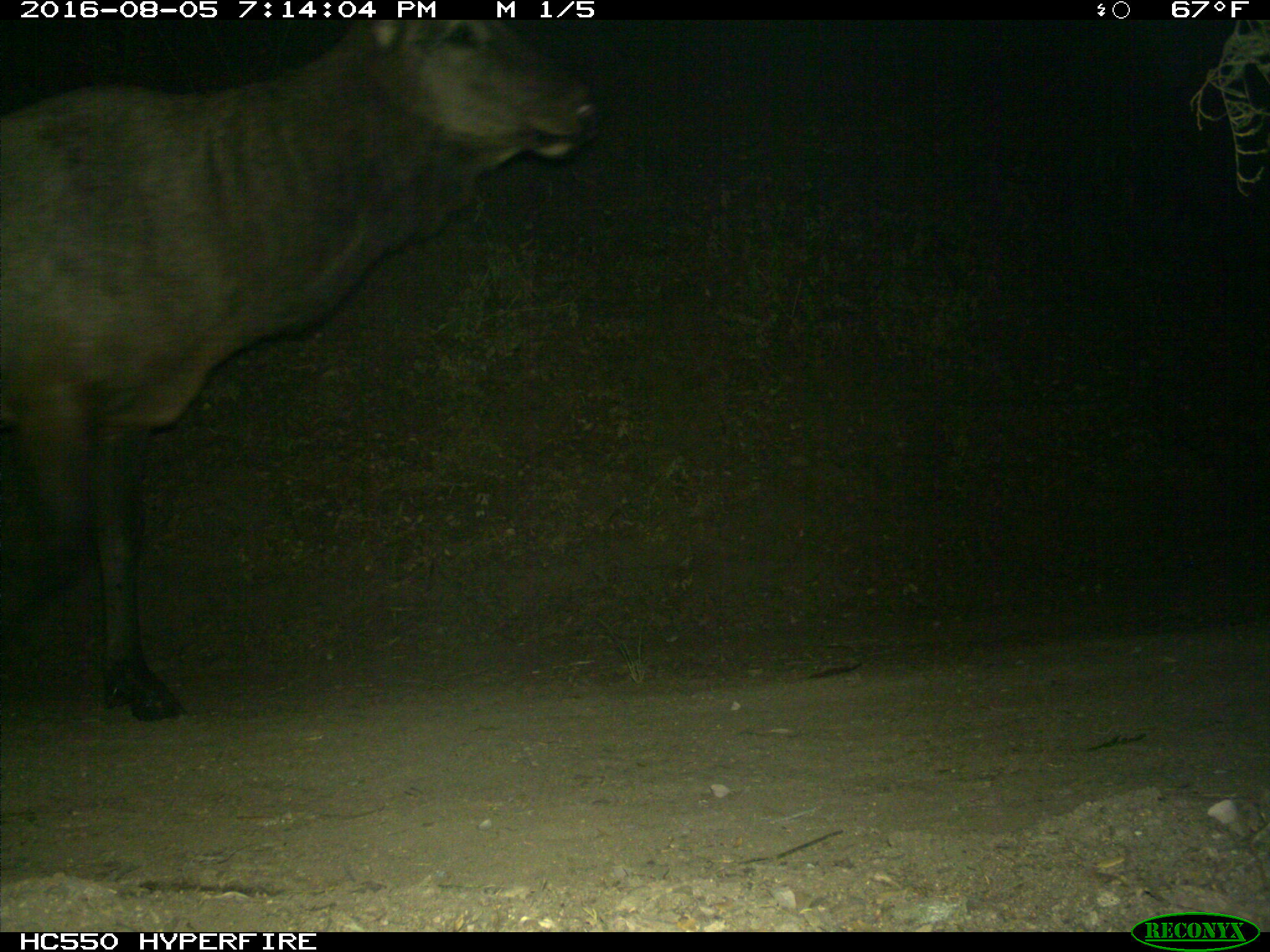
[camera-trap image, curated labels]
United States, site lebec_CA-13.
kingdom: Animalia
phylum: Chordata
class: Mammalia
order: Artiodactyla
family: Cervidae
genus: Cervus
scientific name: Cervus canadensis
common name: elk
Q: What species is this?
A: Cervus canadensis (elk).